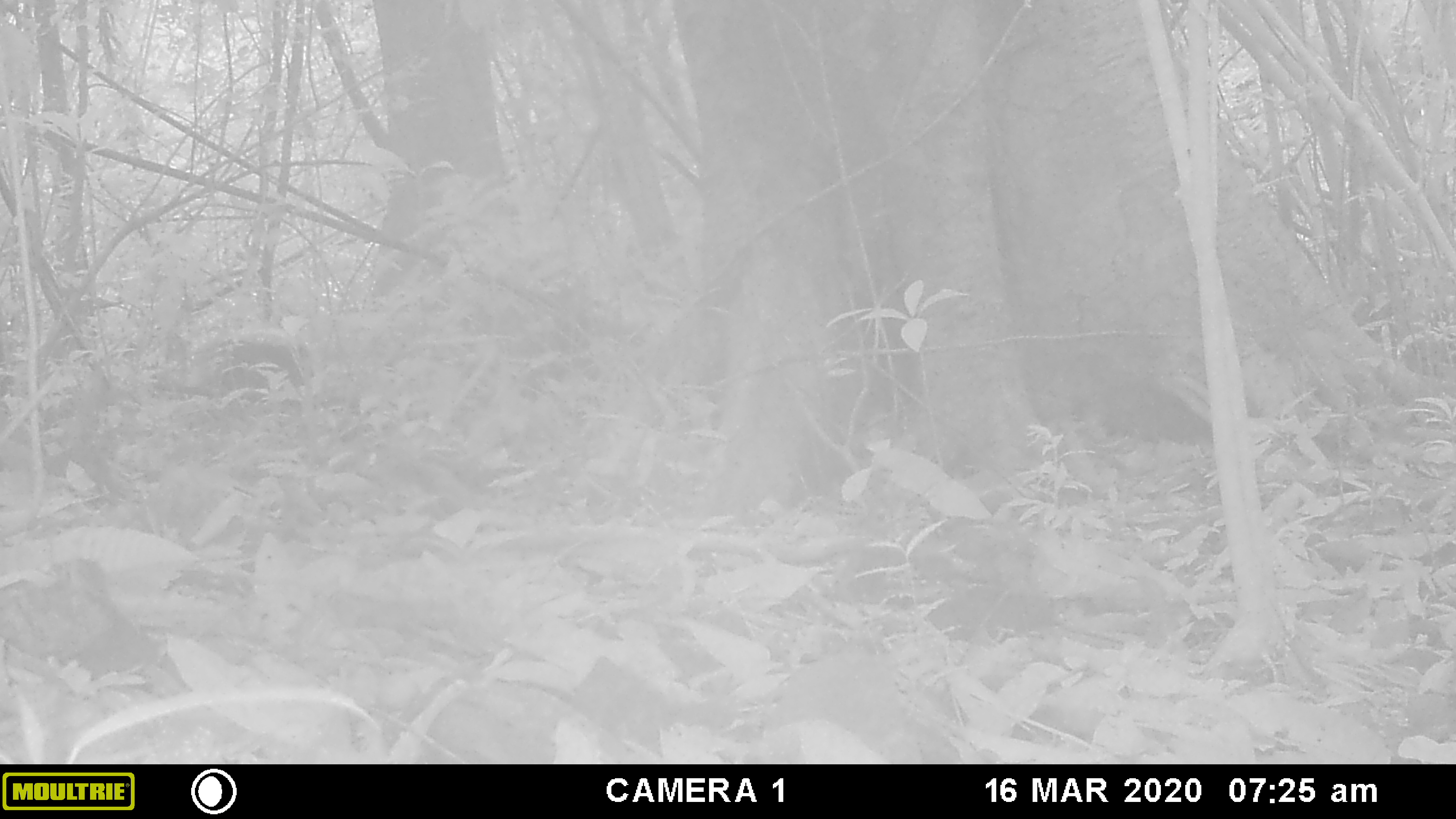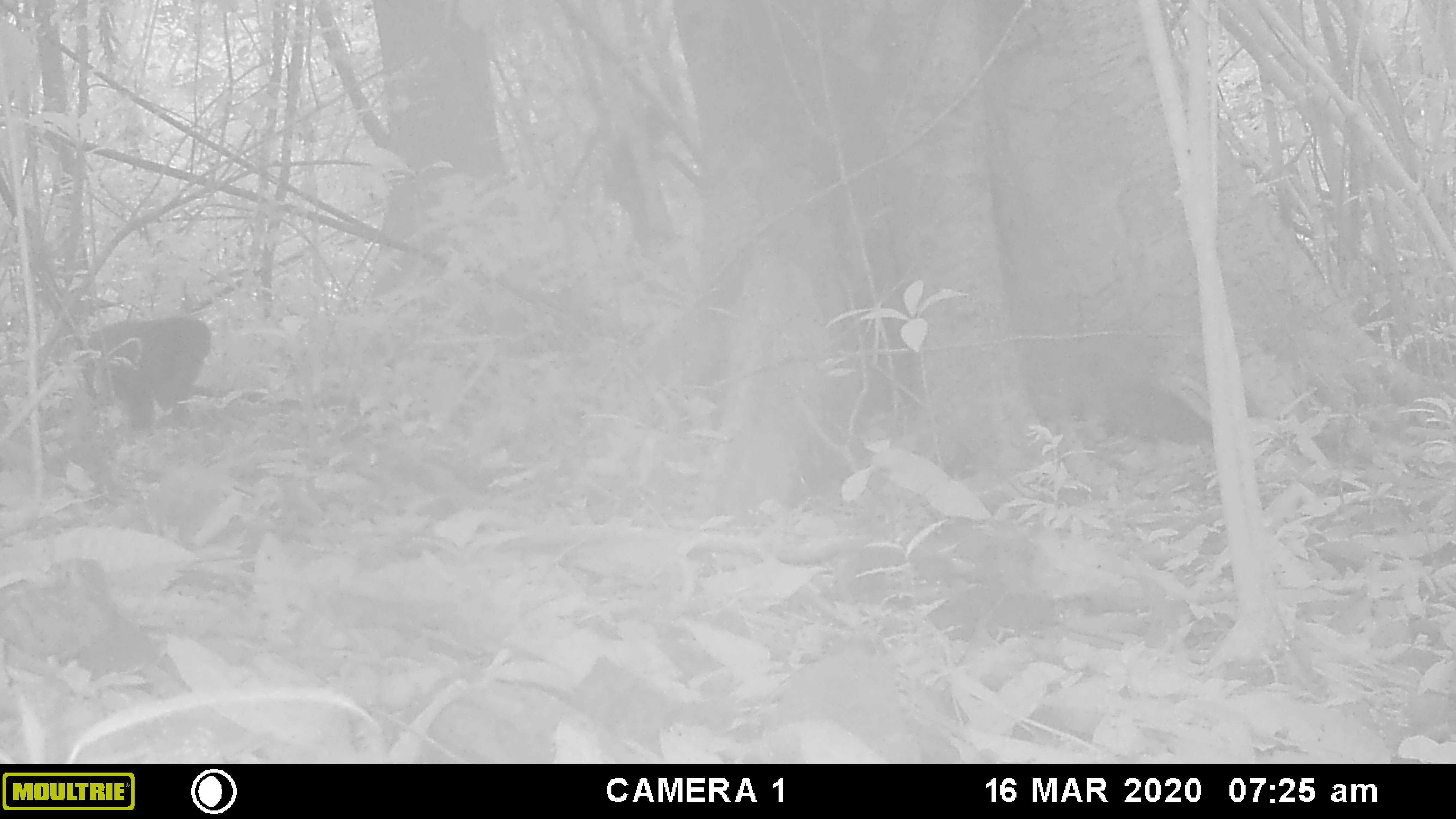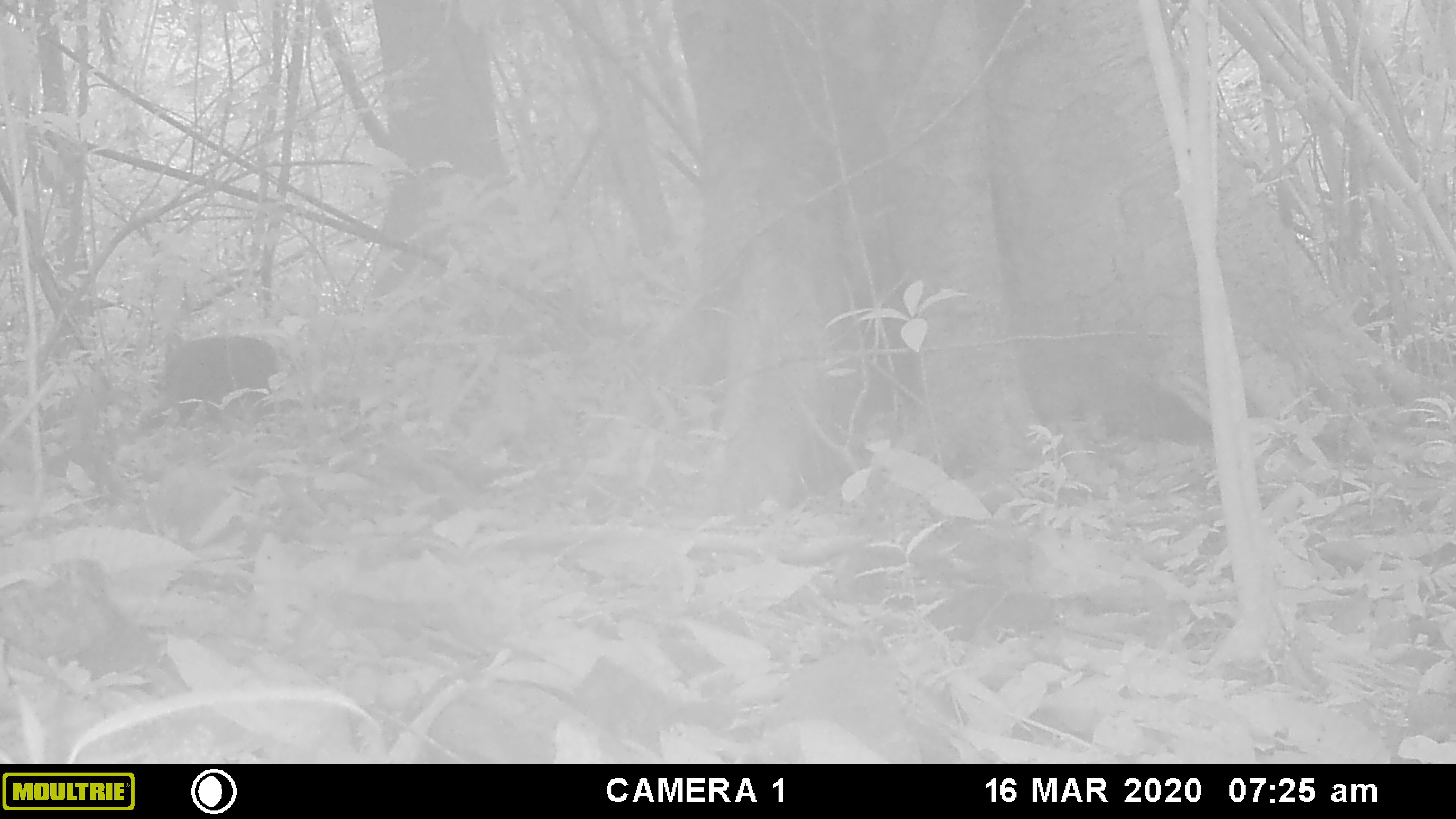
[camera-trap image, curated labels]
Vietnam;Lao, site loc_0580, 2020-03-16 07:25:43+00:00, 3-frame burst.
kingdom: Animalia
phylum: Chordata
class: Mammalia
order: Primates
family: Cercopithecidae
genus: Macaca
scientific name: Macaca arctoides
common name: stump-tailed macaque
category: stump tailed macaque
Stump tailed macaque (stump-tailed macaque) (Macaca arctoides). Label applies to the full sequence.